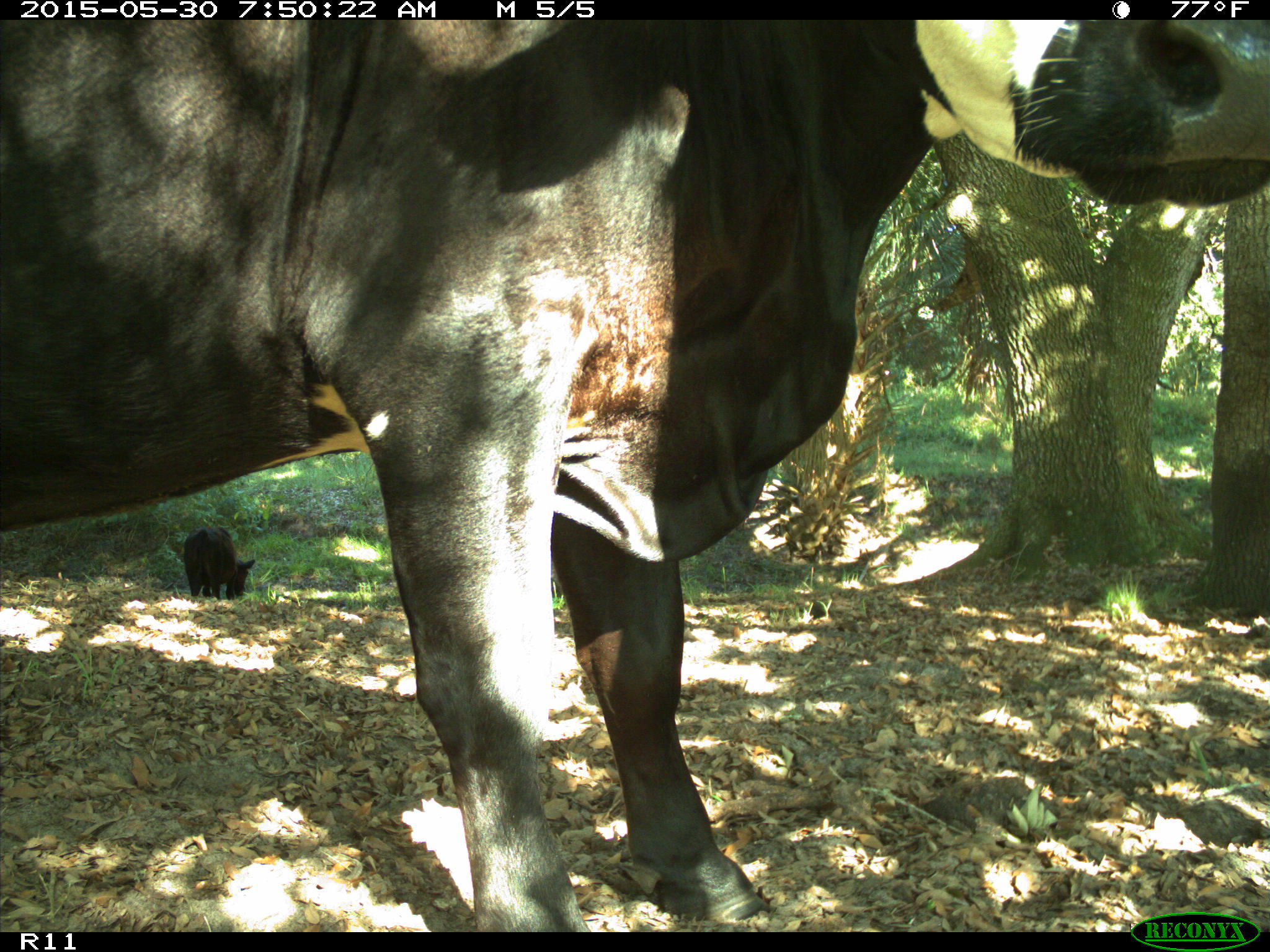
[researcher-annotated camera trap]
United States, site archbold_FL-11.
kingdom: Animalia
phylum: Chordata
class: Mammalia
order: Artiodactyla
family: Bovidae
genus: Bos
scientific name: Bos taurus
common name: domestic cow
Bos taurus (domestic cow).